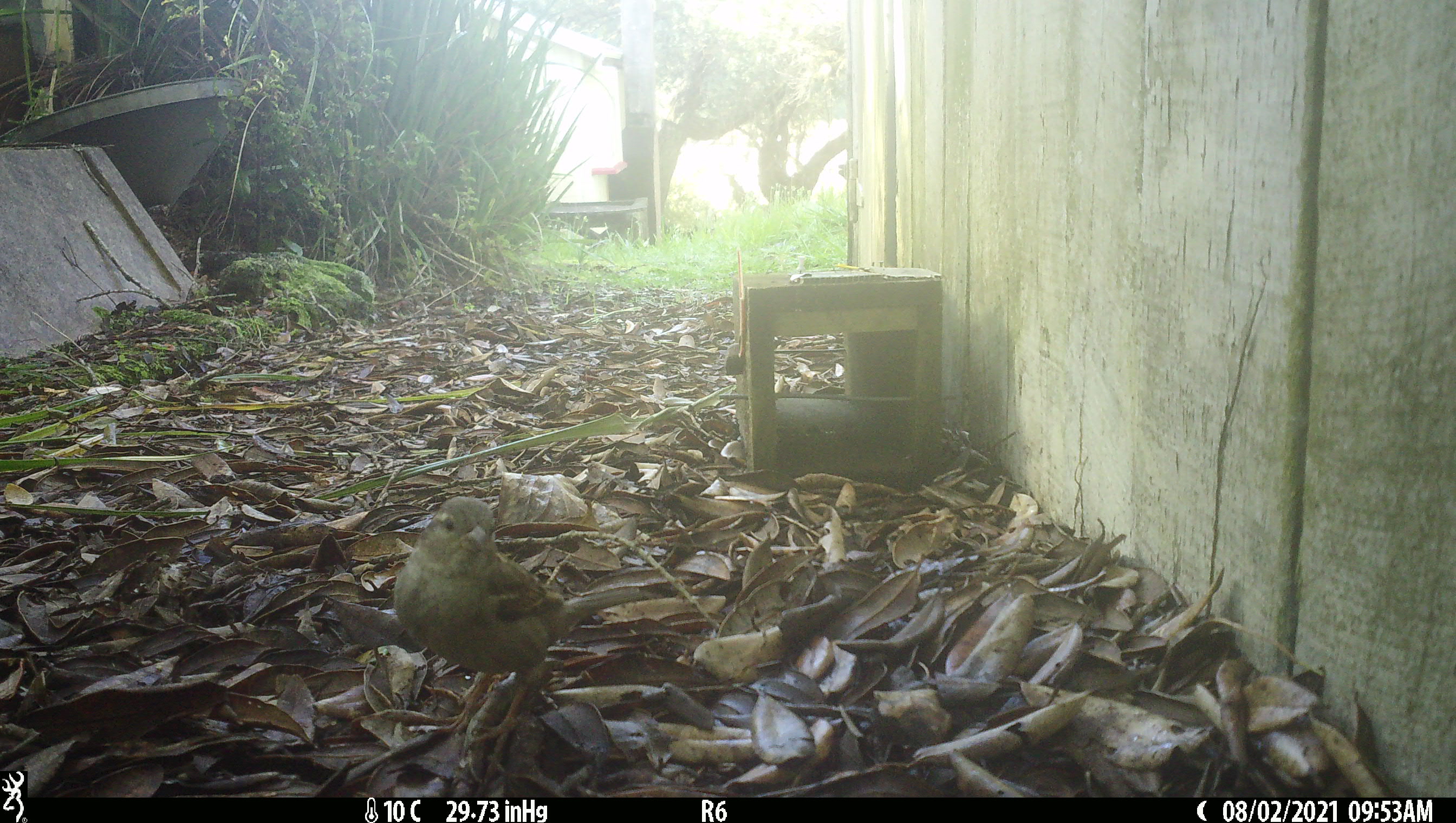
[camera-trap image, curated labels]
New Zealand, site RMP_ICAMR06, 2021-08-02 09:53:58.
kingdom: Animalia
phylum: Chordata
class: Aves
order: Passeriformes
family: Passeridae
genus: Passer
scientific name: Passer domesticus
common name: house sparrow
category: sparrow